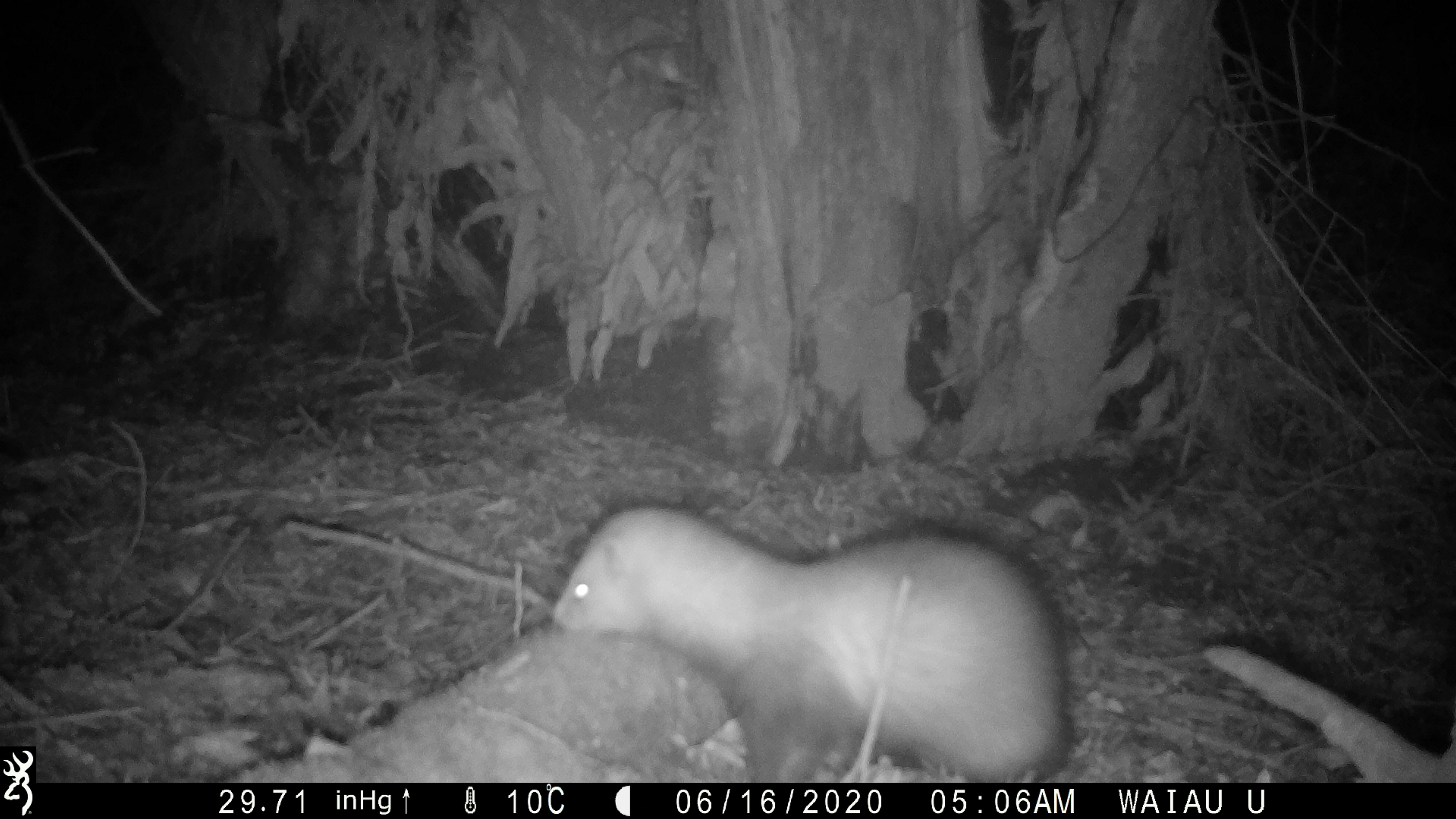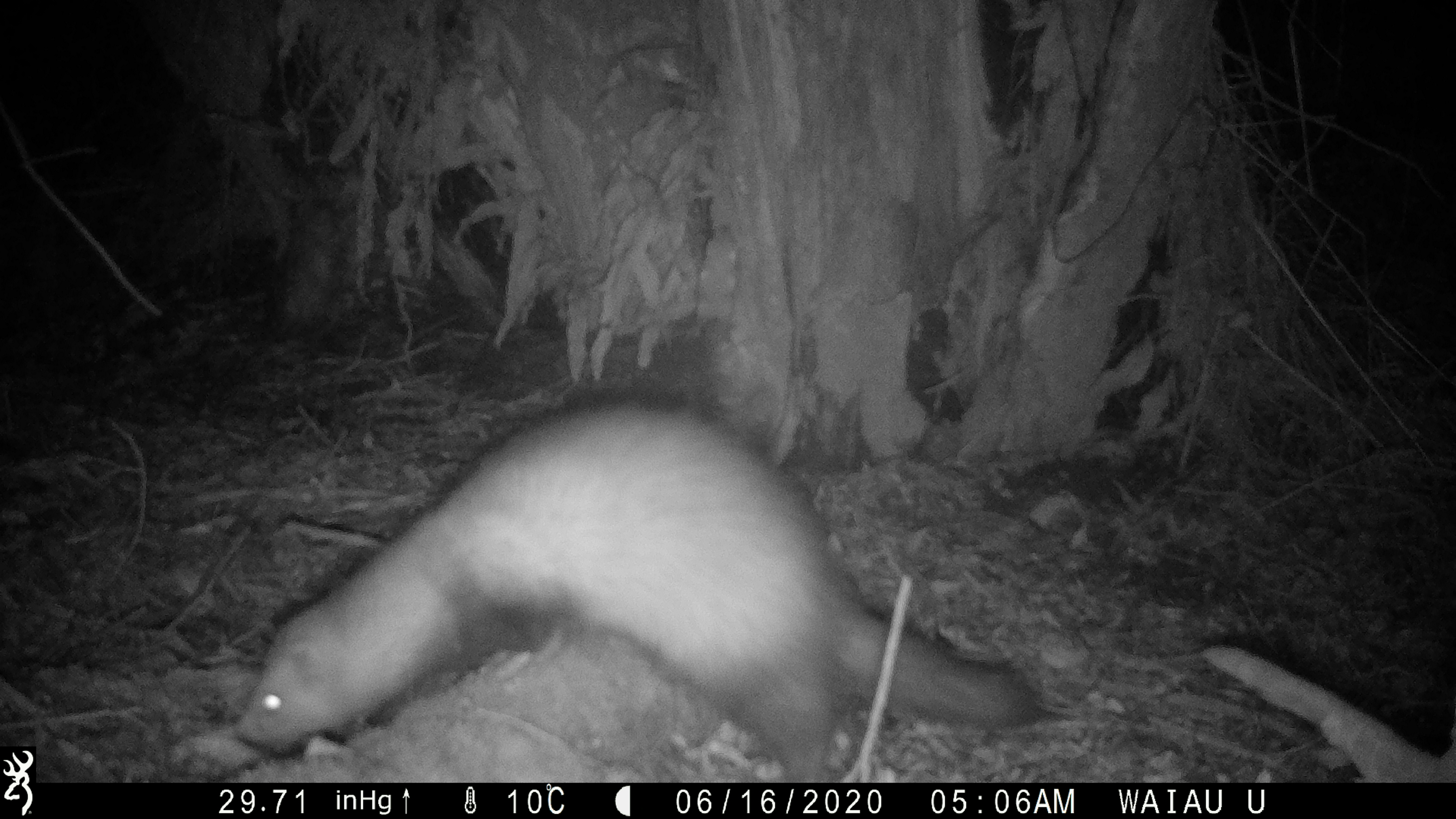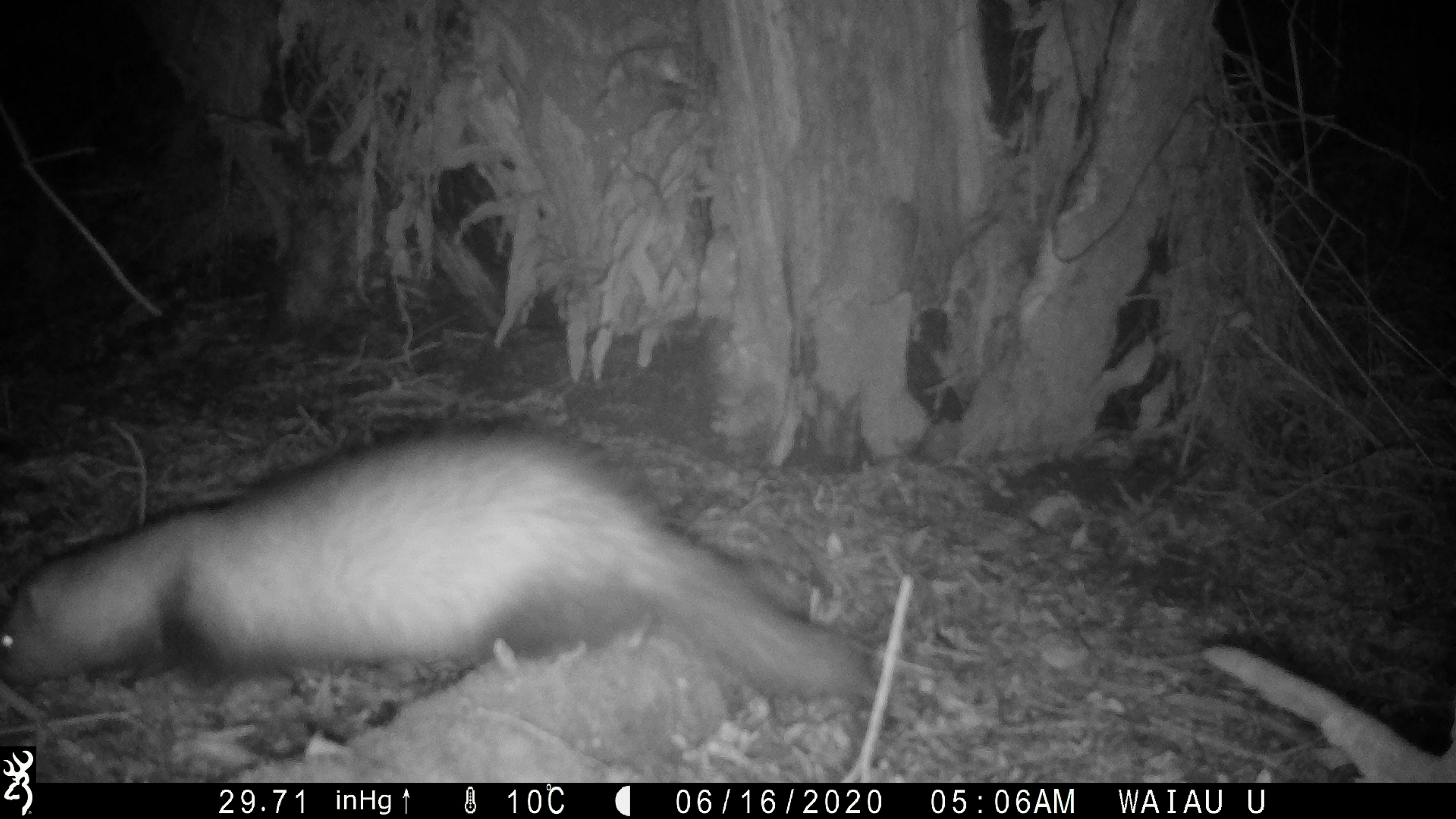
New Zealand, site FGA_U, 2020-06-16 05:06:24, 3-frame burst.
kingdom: Animalia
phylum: Chordata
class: Mammalia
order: Carnivora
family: Mustelidae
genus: Mustela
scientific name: Mustela furo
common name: ferret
Ferret (Mustela furo).